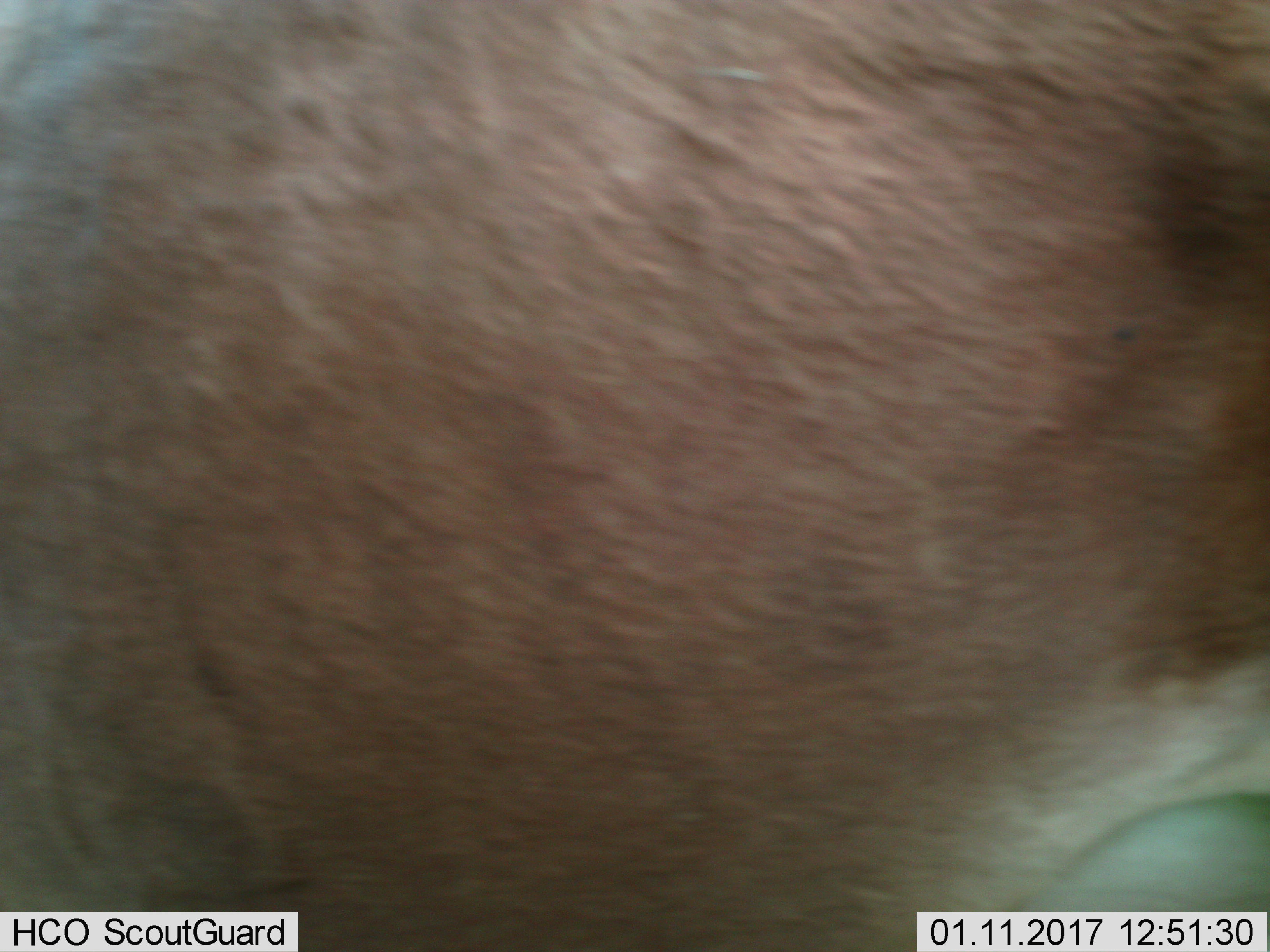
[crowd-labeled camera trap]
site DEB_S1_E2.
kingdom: Animalia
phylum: Chordata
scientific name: Vertebrata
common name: domestic animal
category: domesticanimal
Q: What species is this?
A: Domesticanimal (domestic animal) (Vertebrata).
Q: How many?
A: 1.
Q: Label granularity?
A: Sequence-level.